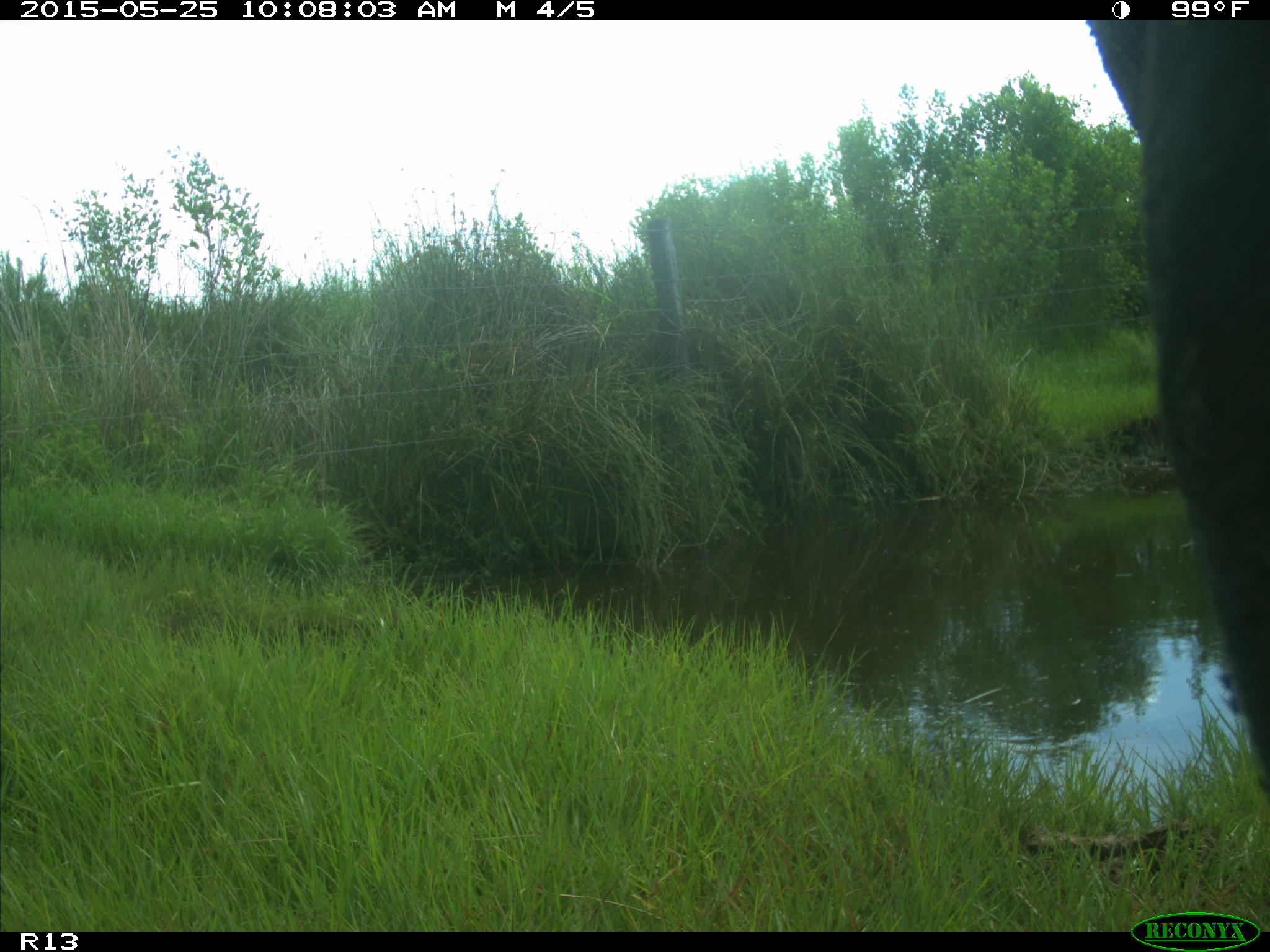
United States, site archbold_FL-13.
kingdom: Animalia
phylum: Chordata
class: Mammalia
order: Artiodactyla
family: Bovidae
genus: Bos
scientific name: Bos taurus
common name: domestic cow